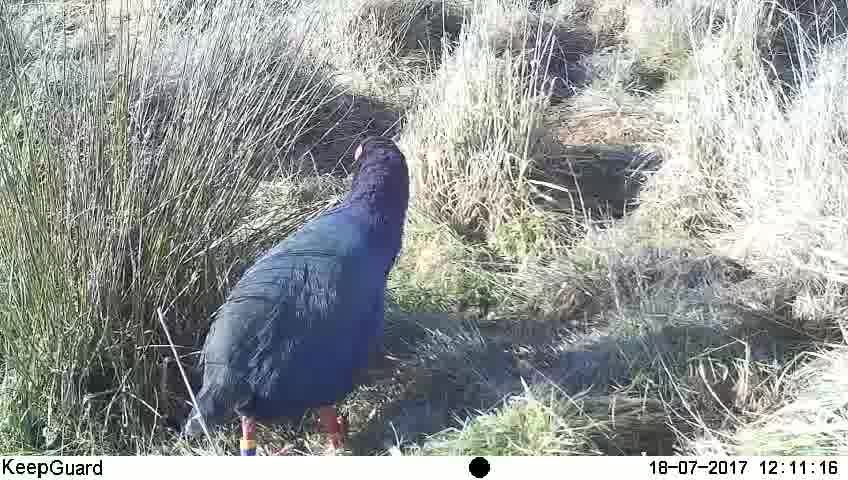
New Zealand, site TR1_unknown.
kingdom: Animalia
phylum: Chordata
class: Aves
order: Gruiformes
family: Rallidae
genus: Porphyrio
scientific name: Porphyrio mantelli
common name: takahe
Takahe (Porphyrio mantelli).